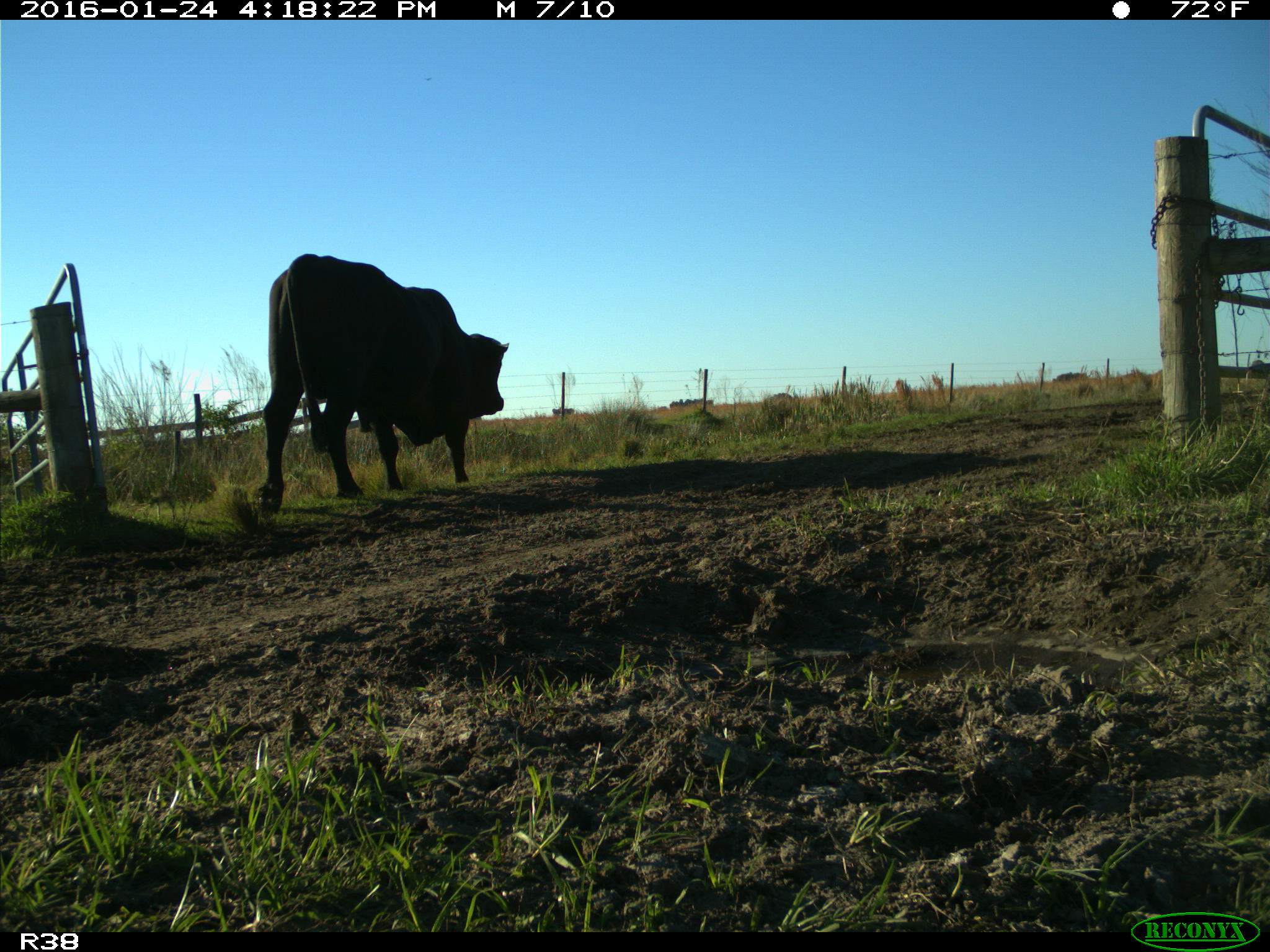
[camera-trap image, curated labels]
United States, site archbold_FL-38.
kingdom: Animalia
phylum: Chordata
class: Mammalia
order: Artiodactyla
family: Bovidae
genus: Bos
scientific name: Bos taurus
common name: domestic cow